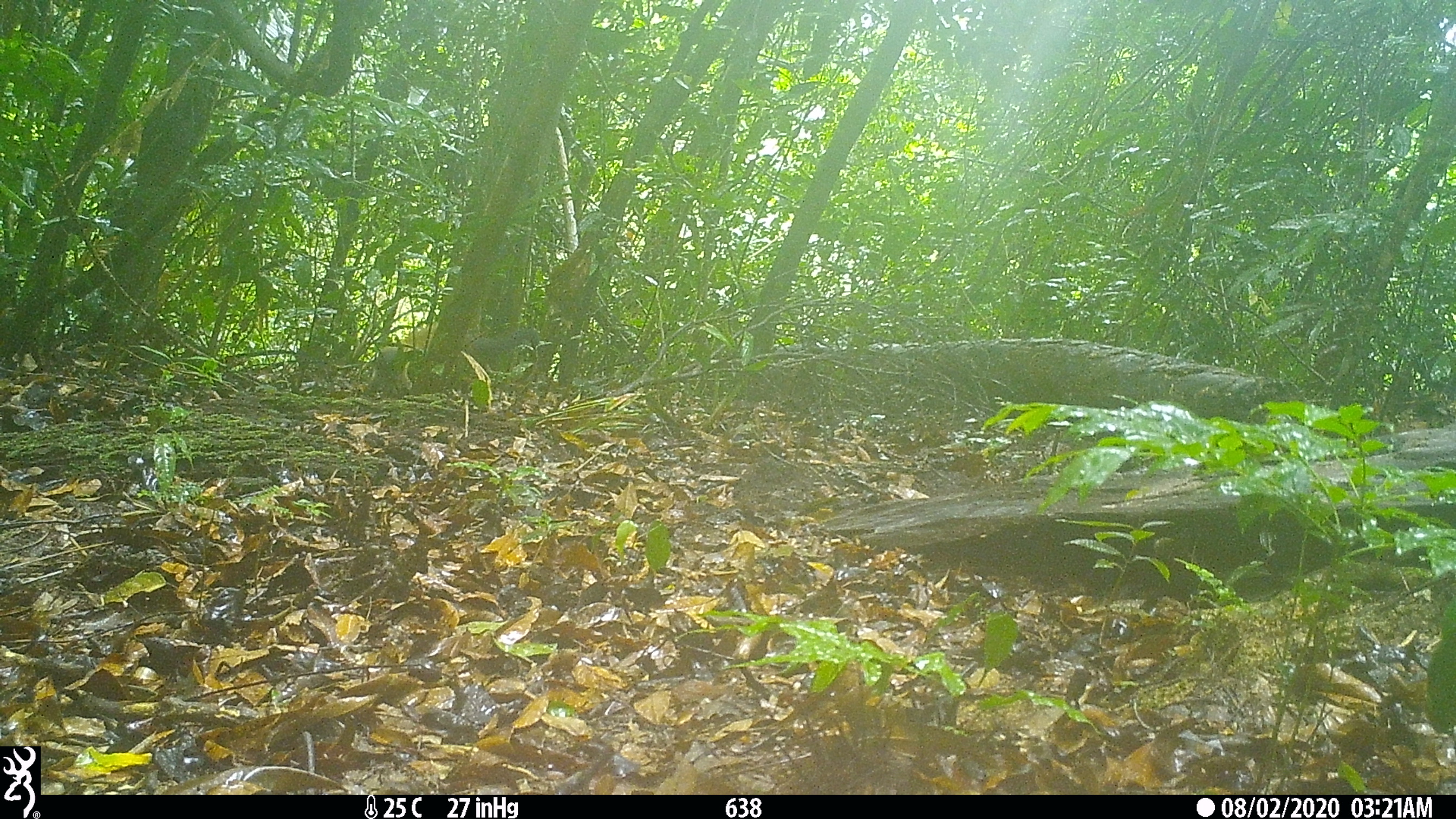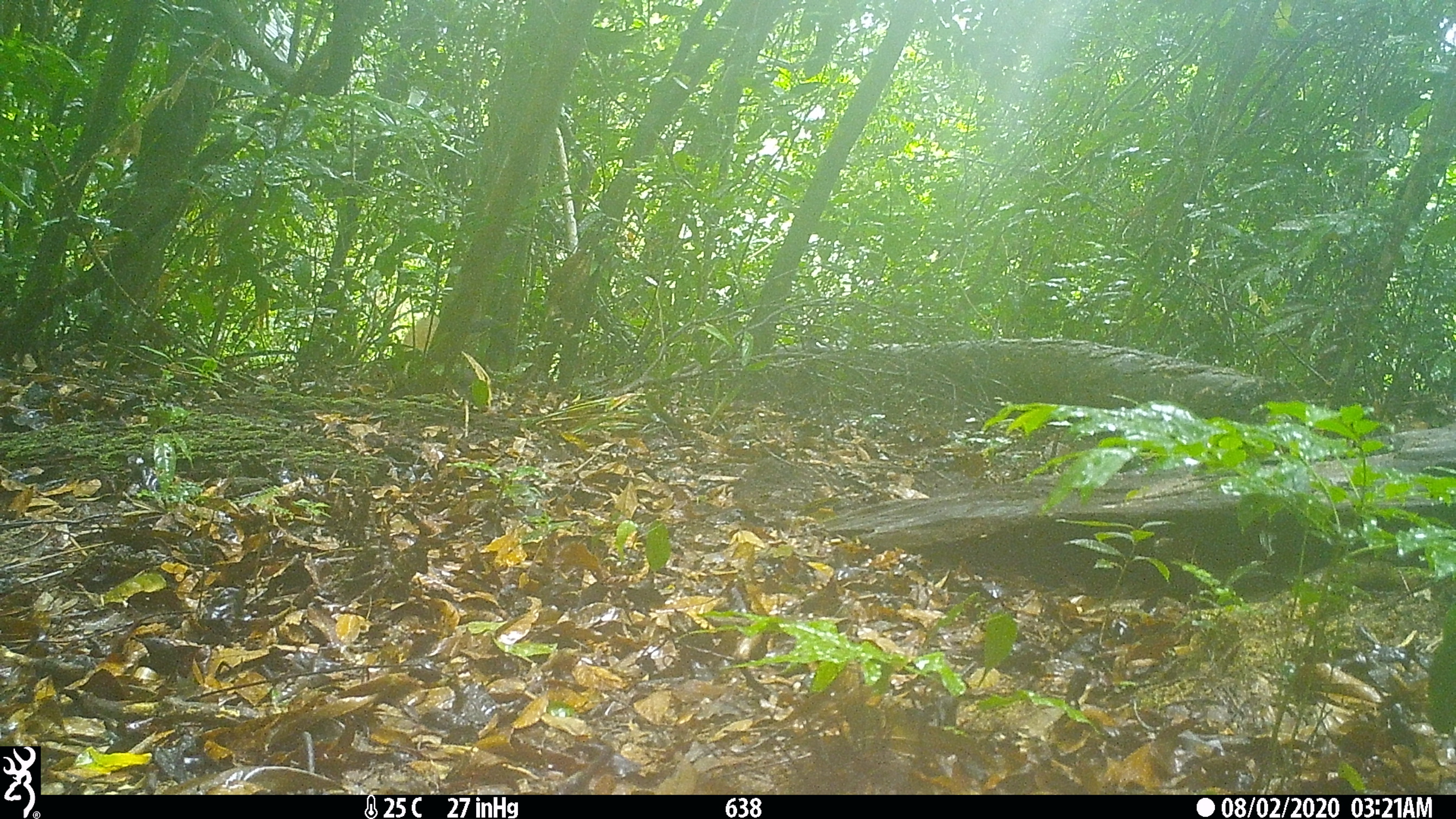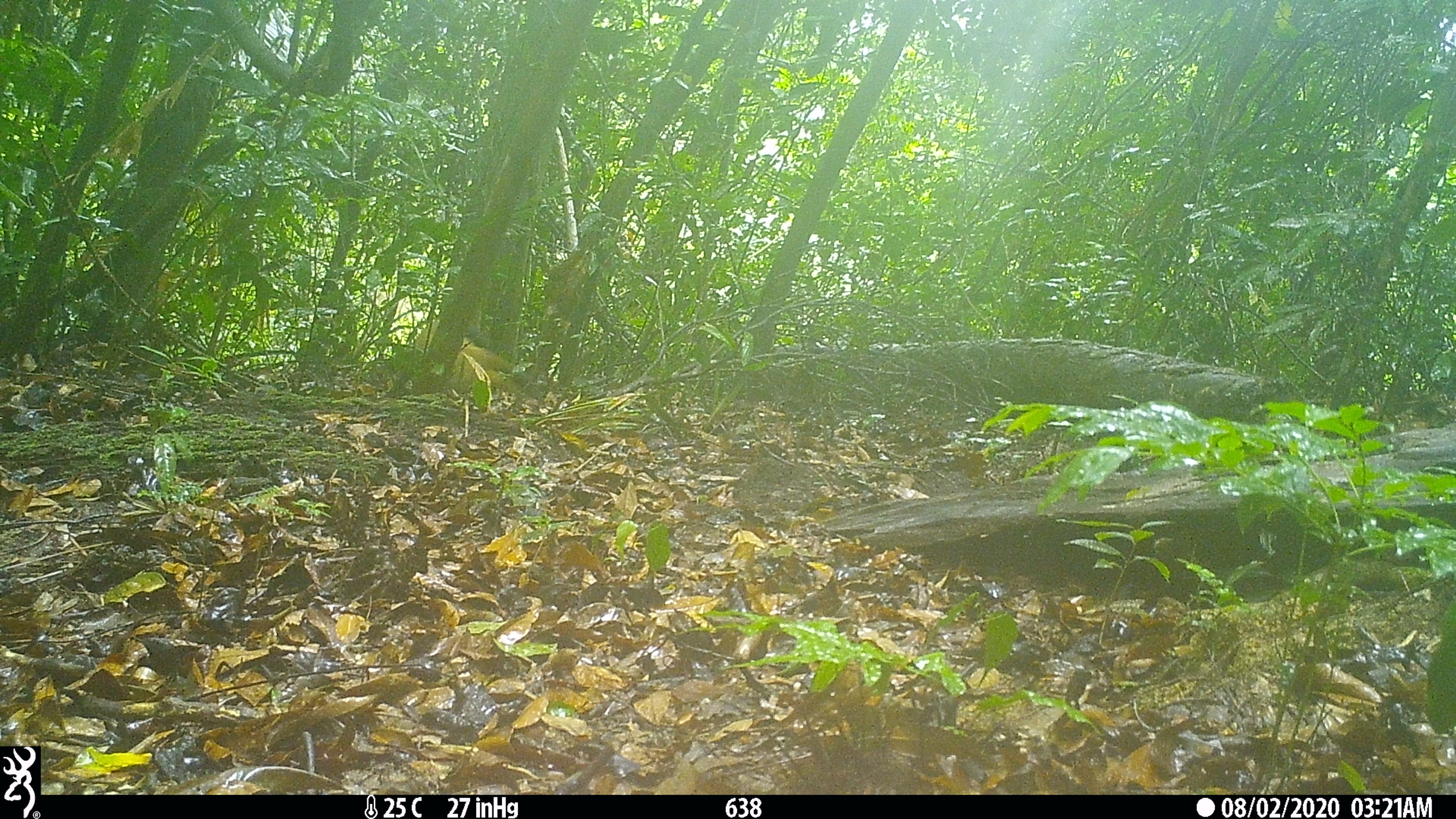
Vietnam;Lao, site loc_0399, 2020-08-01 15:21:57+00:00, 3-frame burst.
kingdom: Animalia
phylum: Chordata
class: Mammalia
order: Carnivora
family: Mustelidae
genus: Martes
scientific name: Martes flavigula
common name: yellow-throated marten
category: yellow throated marten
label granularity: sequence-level